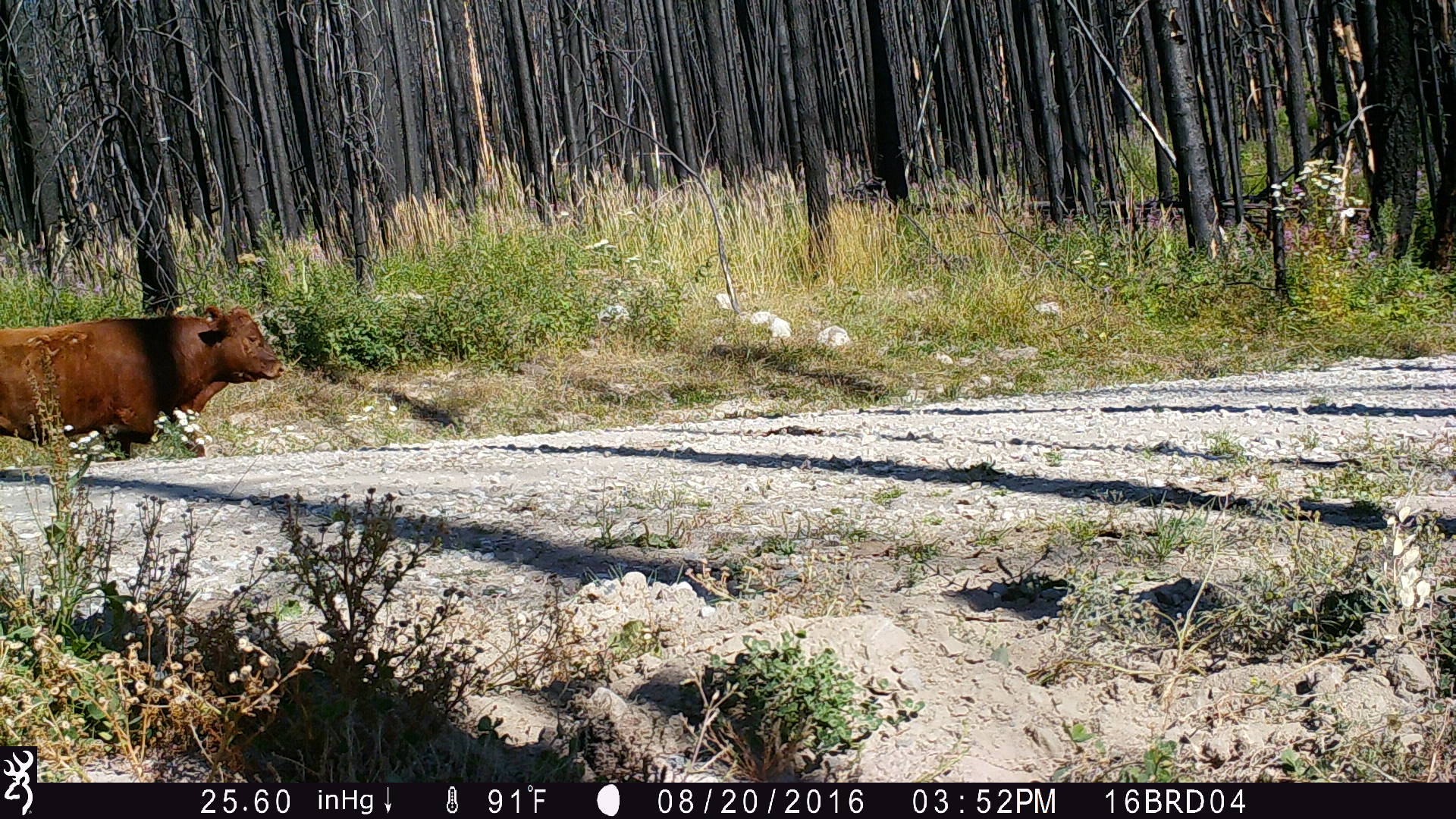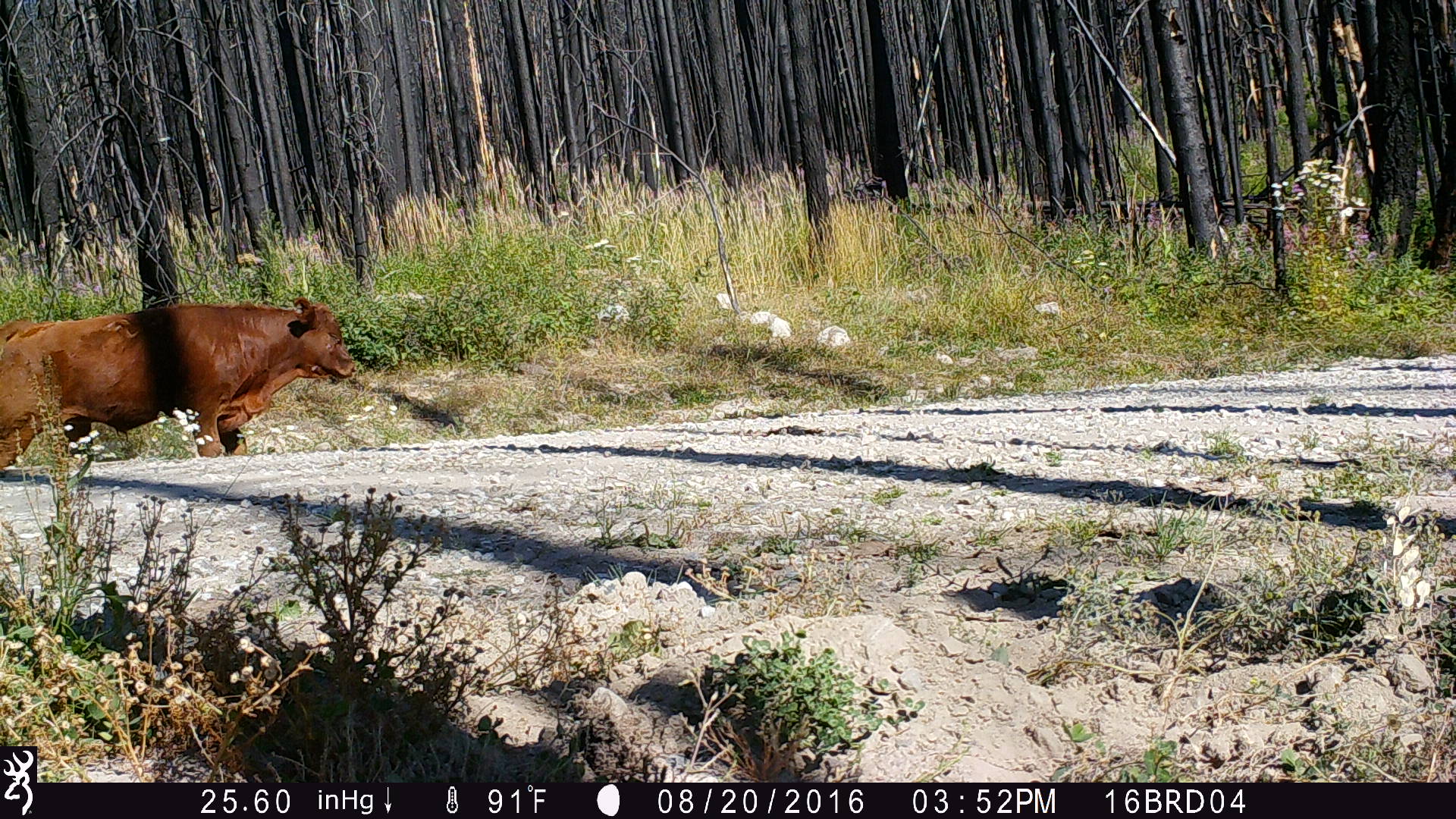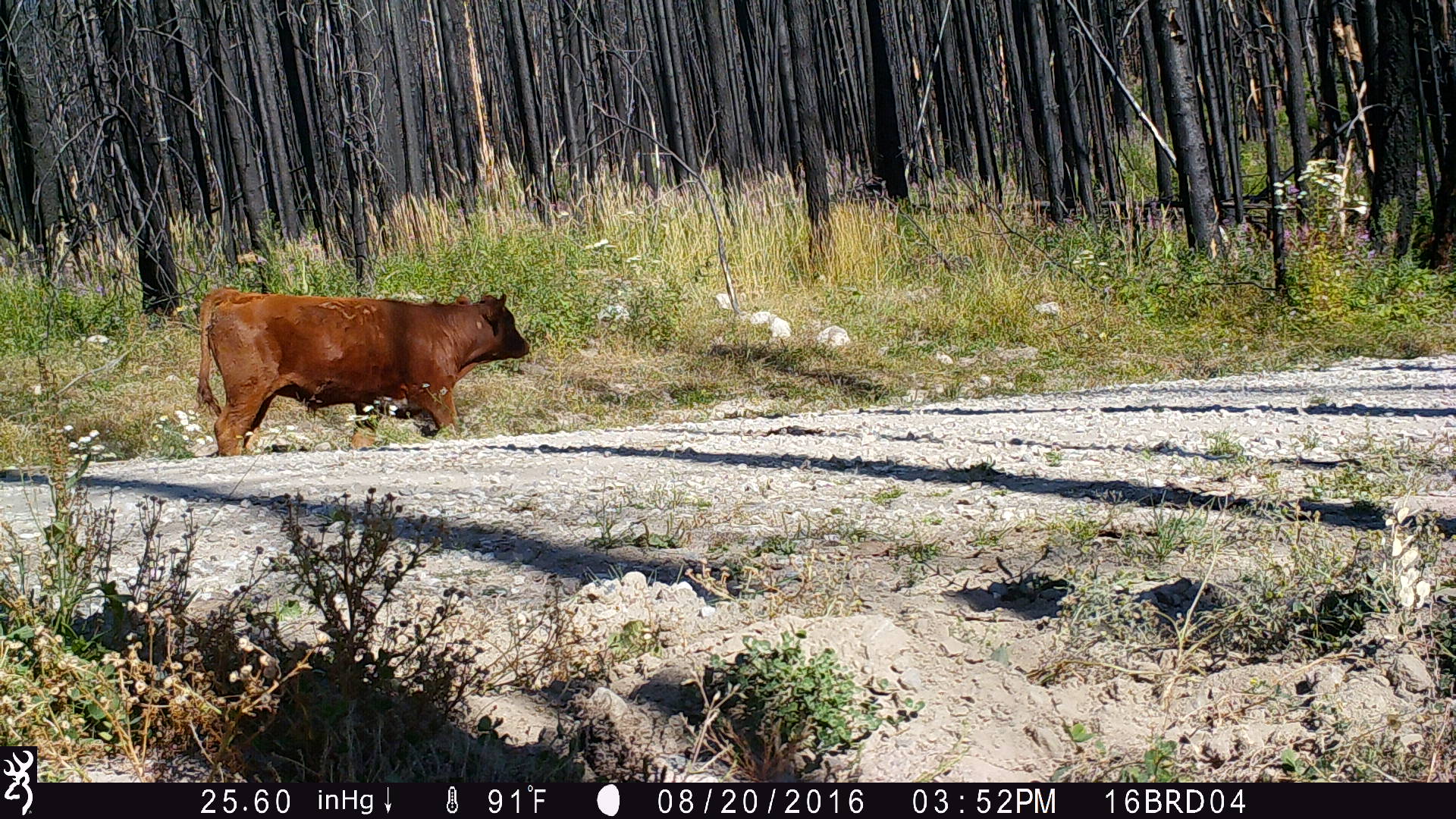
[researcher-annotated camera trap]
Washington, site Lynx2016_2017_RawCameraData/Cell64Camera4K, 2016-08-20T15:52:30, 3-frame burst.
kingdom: Animalia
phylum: Chordata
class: Mammalia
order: Artiodactyla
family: Bovidae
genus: Bos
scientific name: Bos taurus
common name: domestic cattle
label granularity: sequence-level